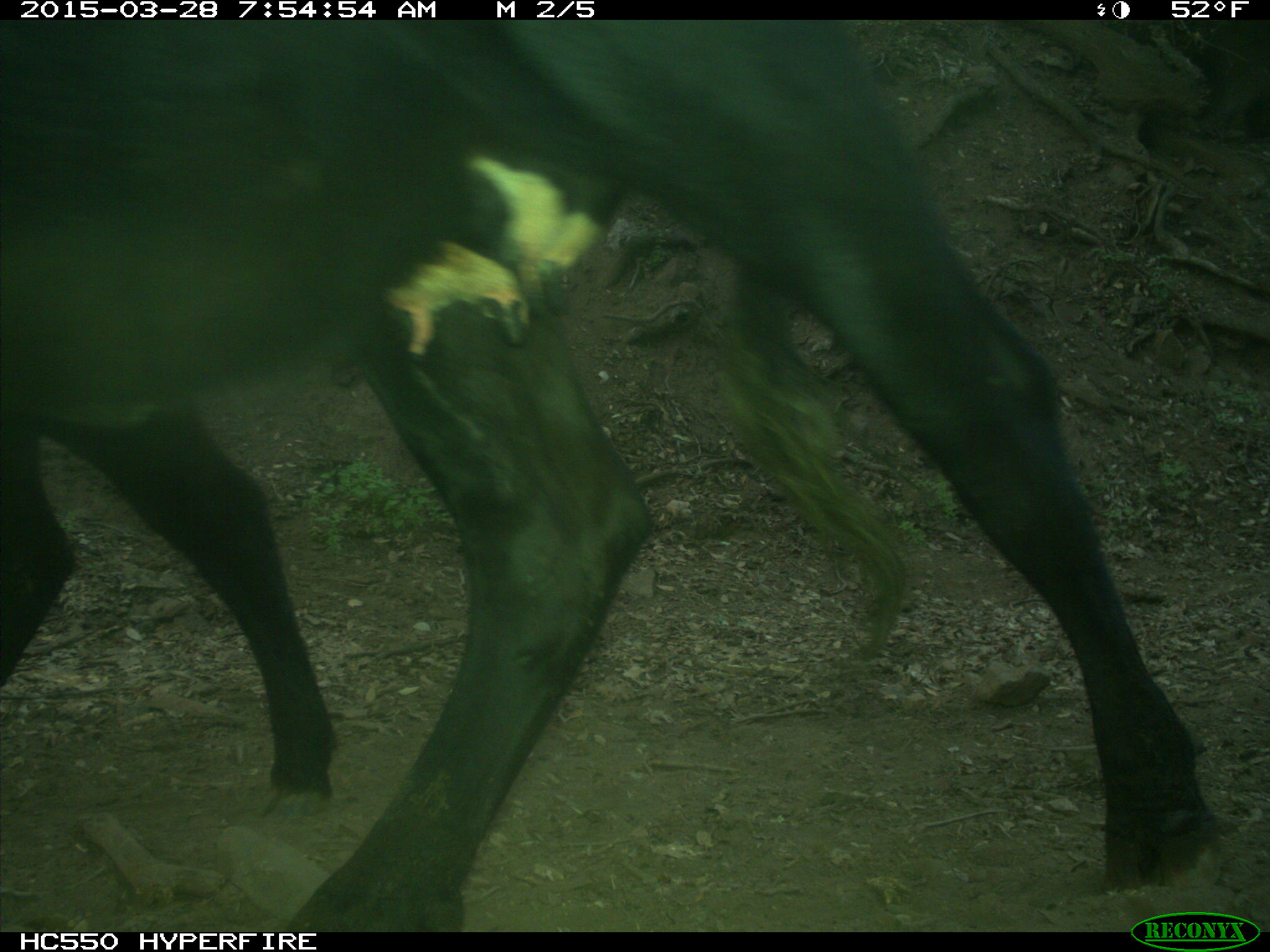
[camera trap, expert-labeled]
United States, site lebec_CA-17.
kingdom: Animalia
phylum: Chordata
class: Mammalia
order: Artiodactyla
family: Bovidae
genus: Bos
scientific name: Bos taurus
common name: domestic cow